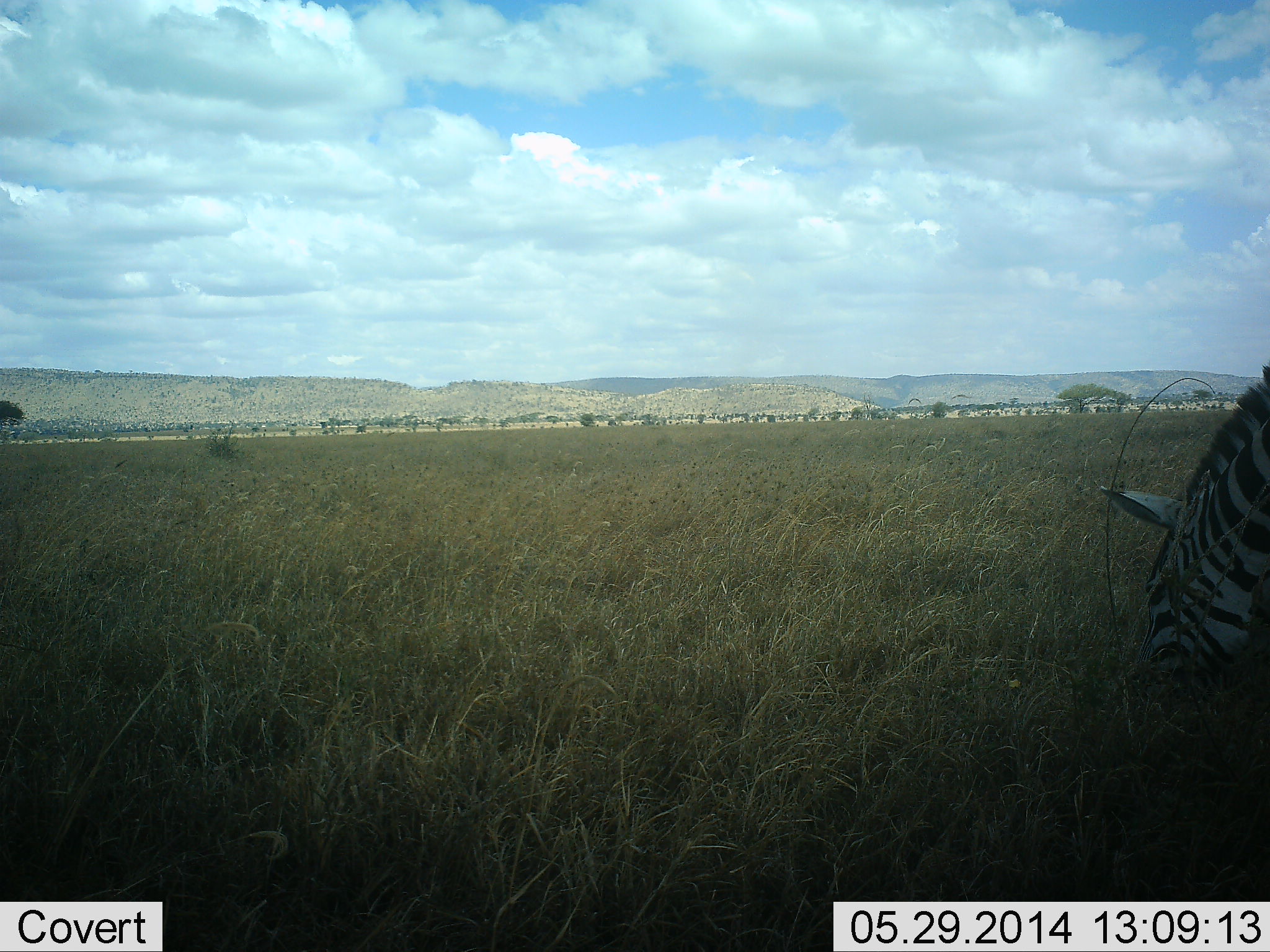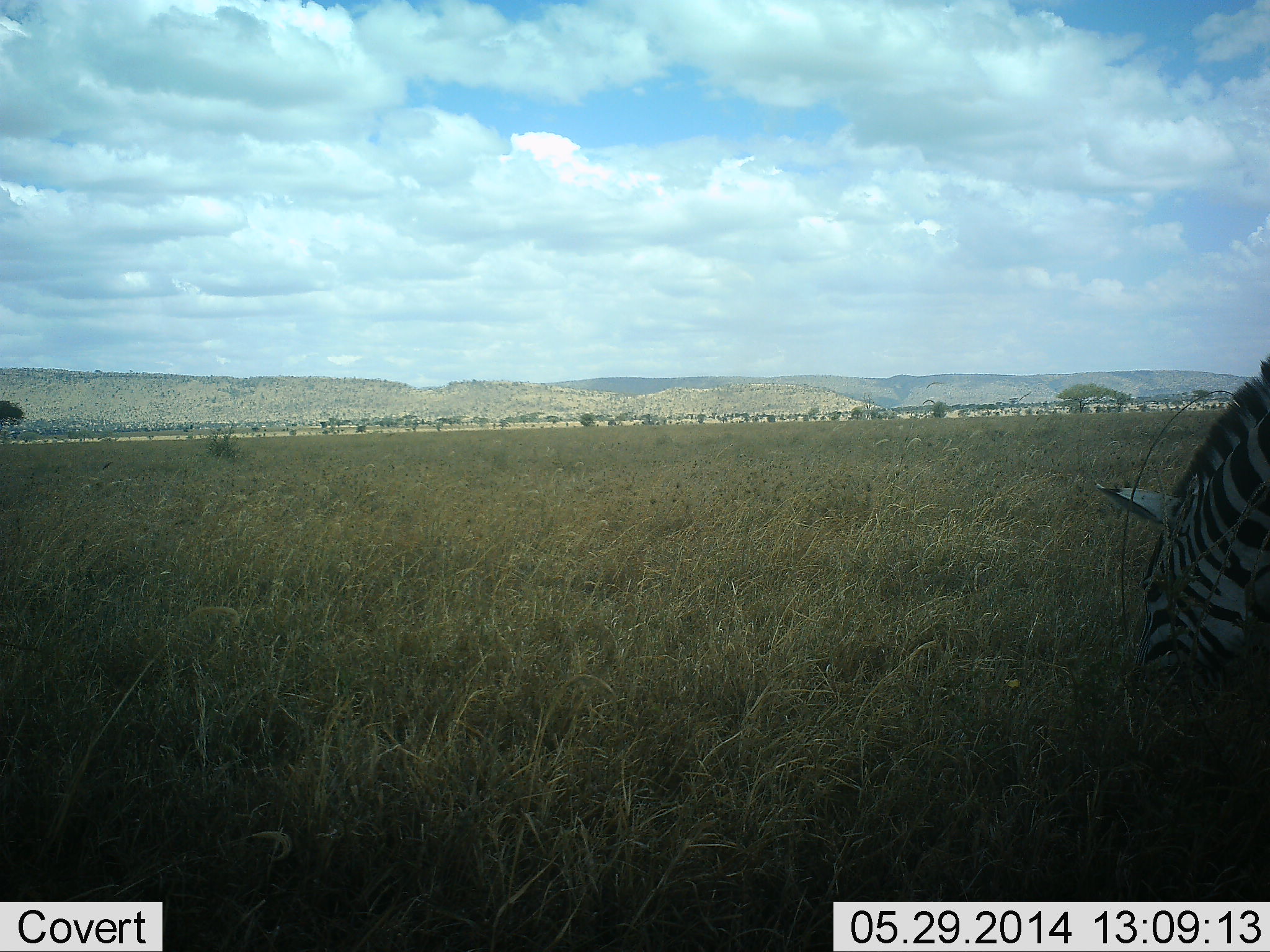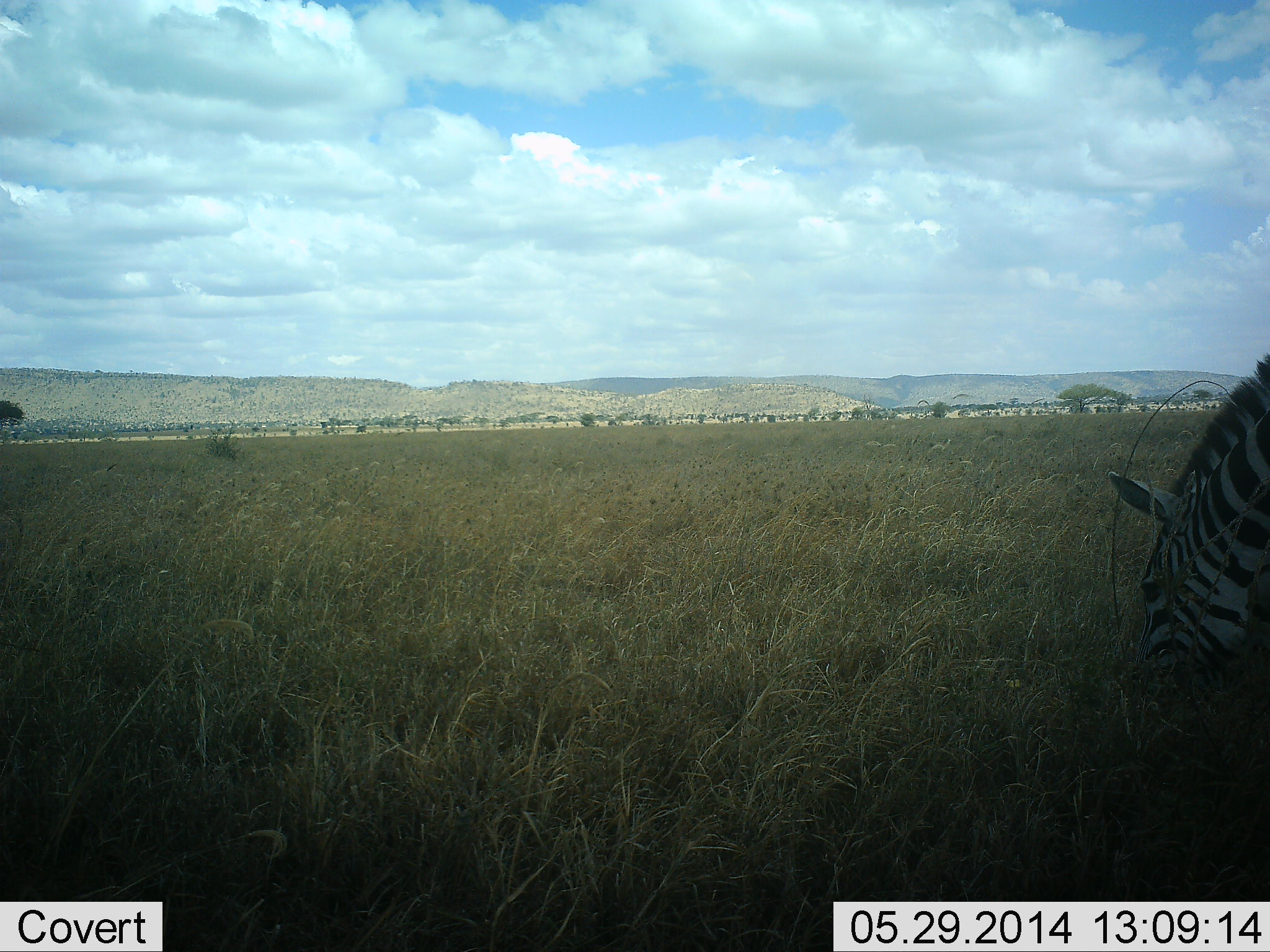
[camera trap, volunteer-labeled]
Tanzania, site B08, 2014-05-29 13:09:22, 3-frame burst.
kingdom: Animalia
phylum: Chordata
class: Mammalia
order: Perissodactyla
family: Equidae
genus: Equus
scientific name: Equus quagga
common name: plains zebra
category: zebra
Zebra (plains zebra) (Equus quagga), count 1. Behavior (volunteer vote fractions): standing 20%, resting 0%, moving 0%, interacting 0%. Young present (vote fraction): 0%. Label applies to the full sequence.